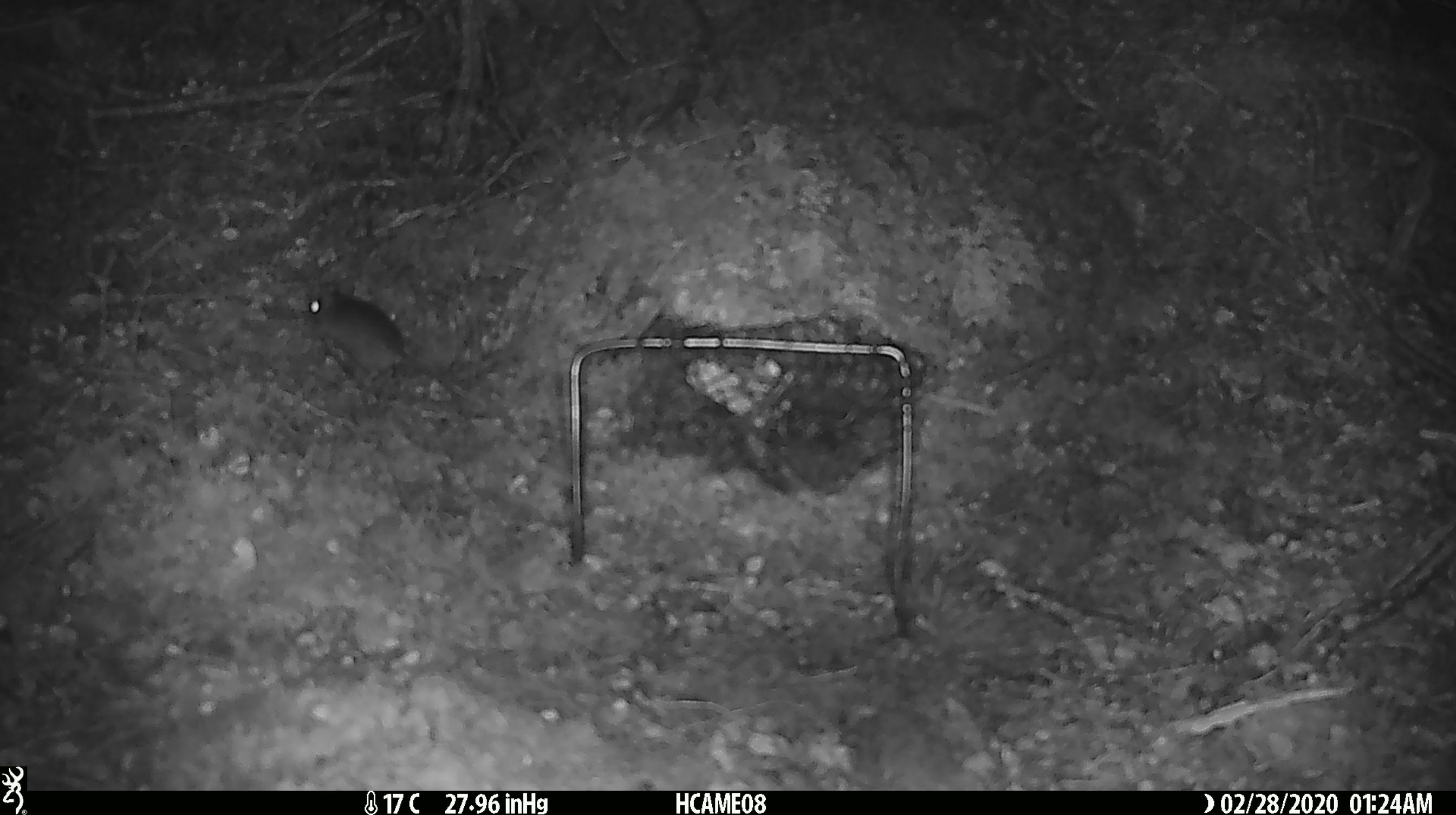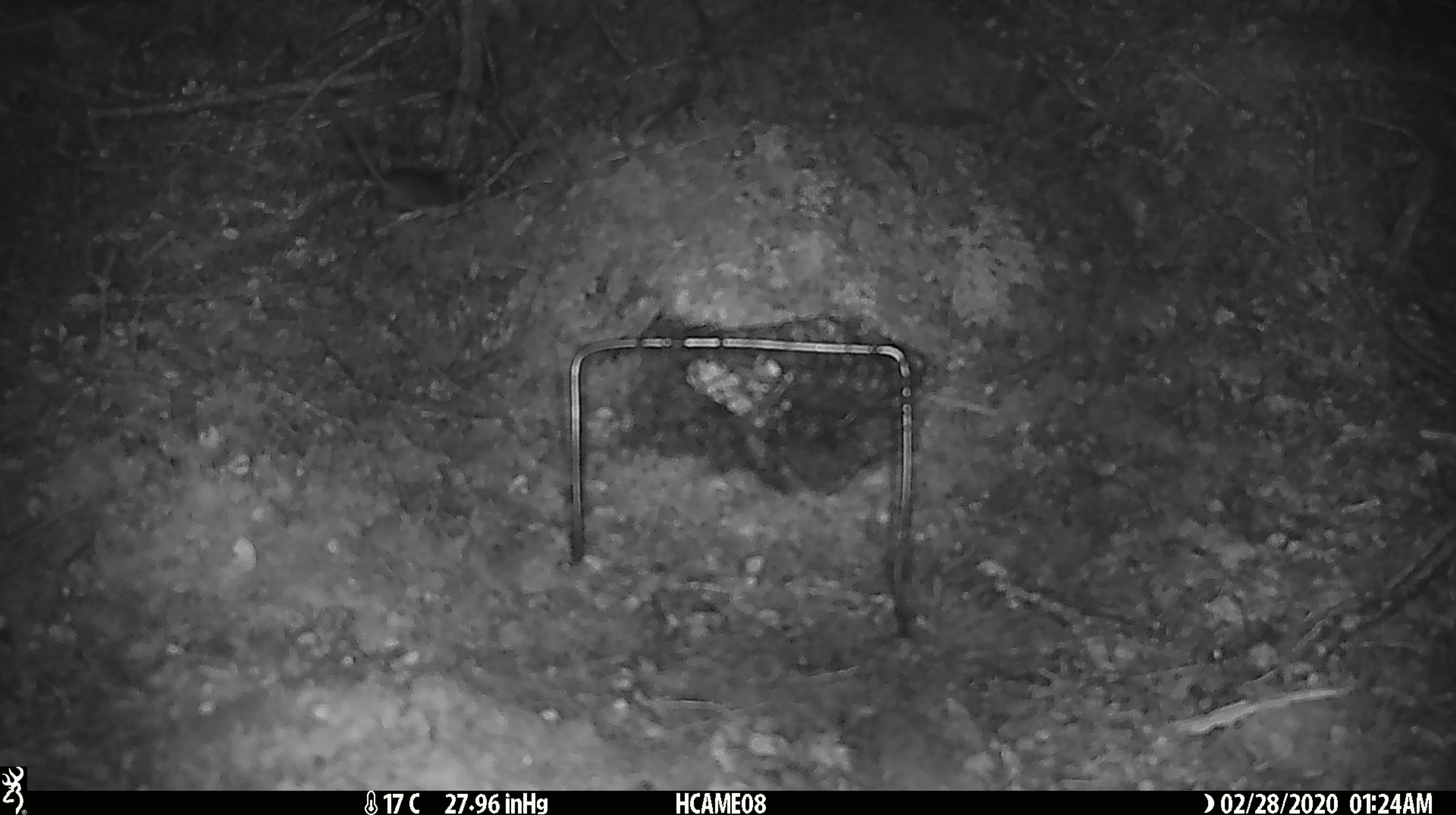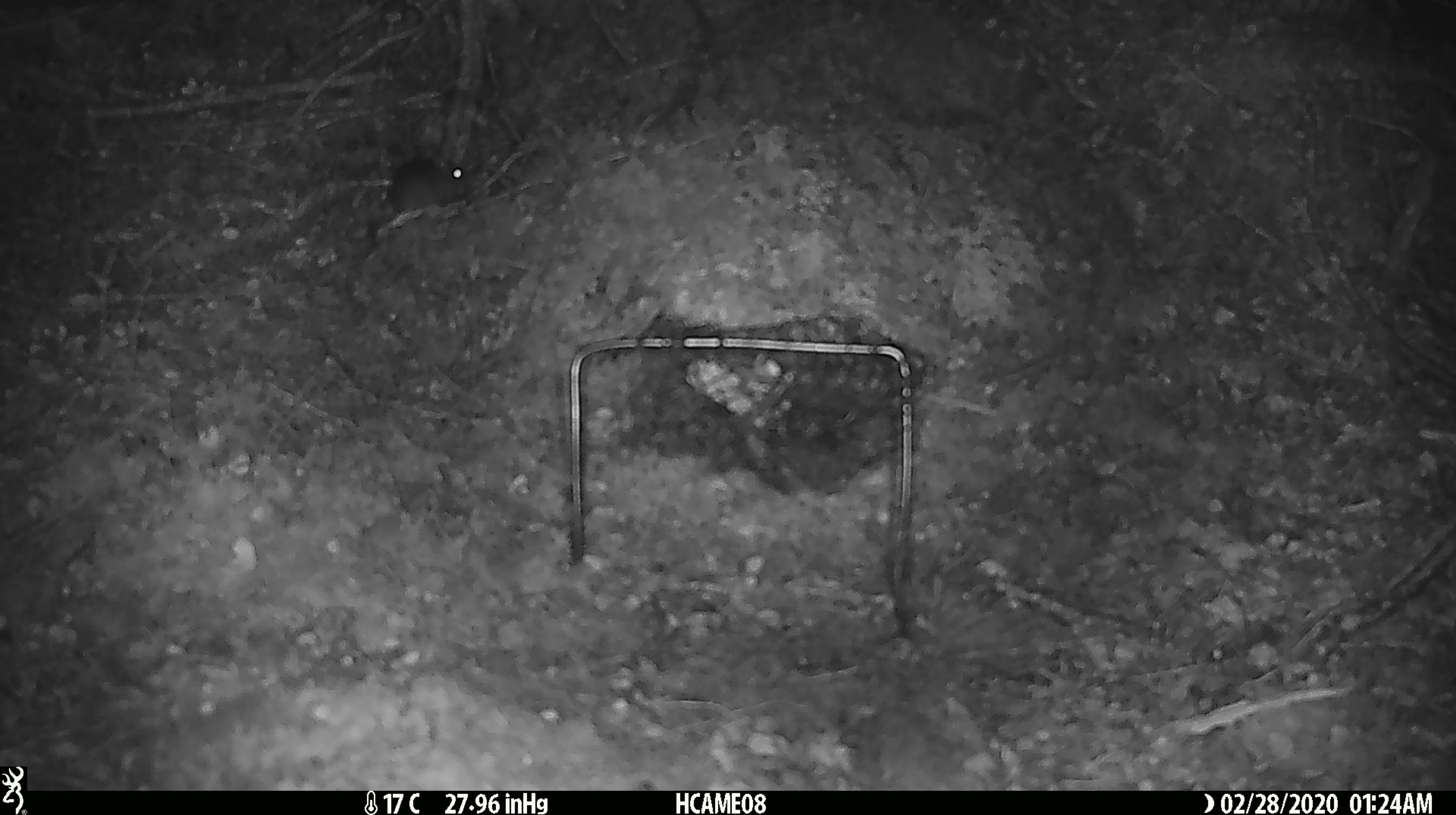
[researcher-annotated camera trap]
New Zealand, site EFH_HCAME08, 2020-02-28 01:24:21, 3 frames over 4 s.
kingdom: Animalia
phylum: Chordata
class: Mammalia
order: Rodentia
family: Muridae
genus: Mus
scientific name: Mus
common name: mouse